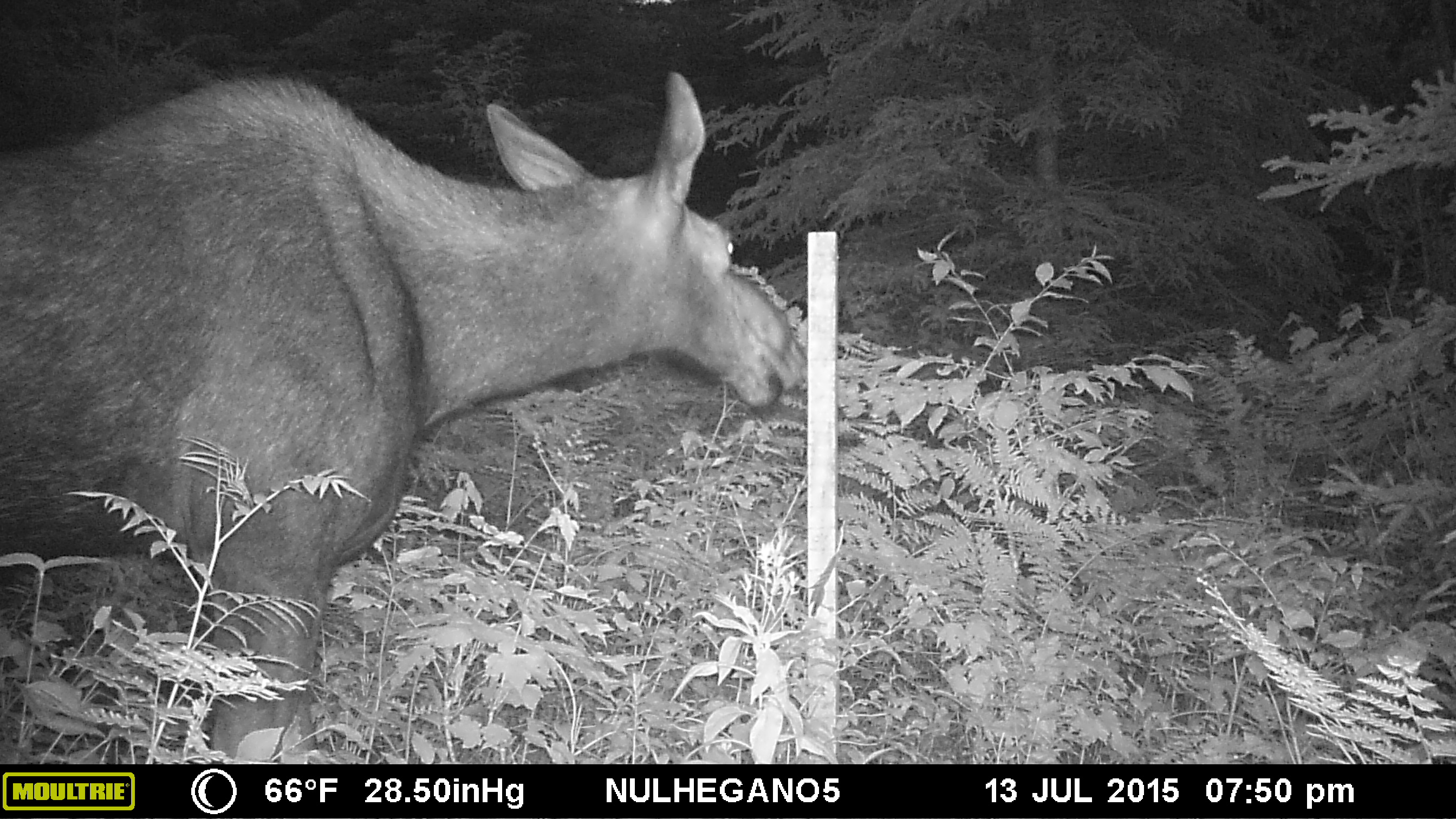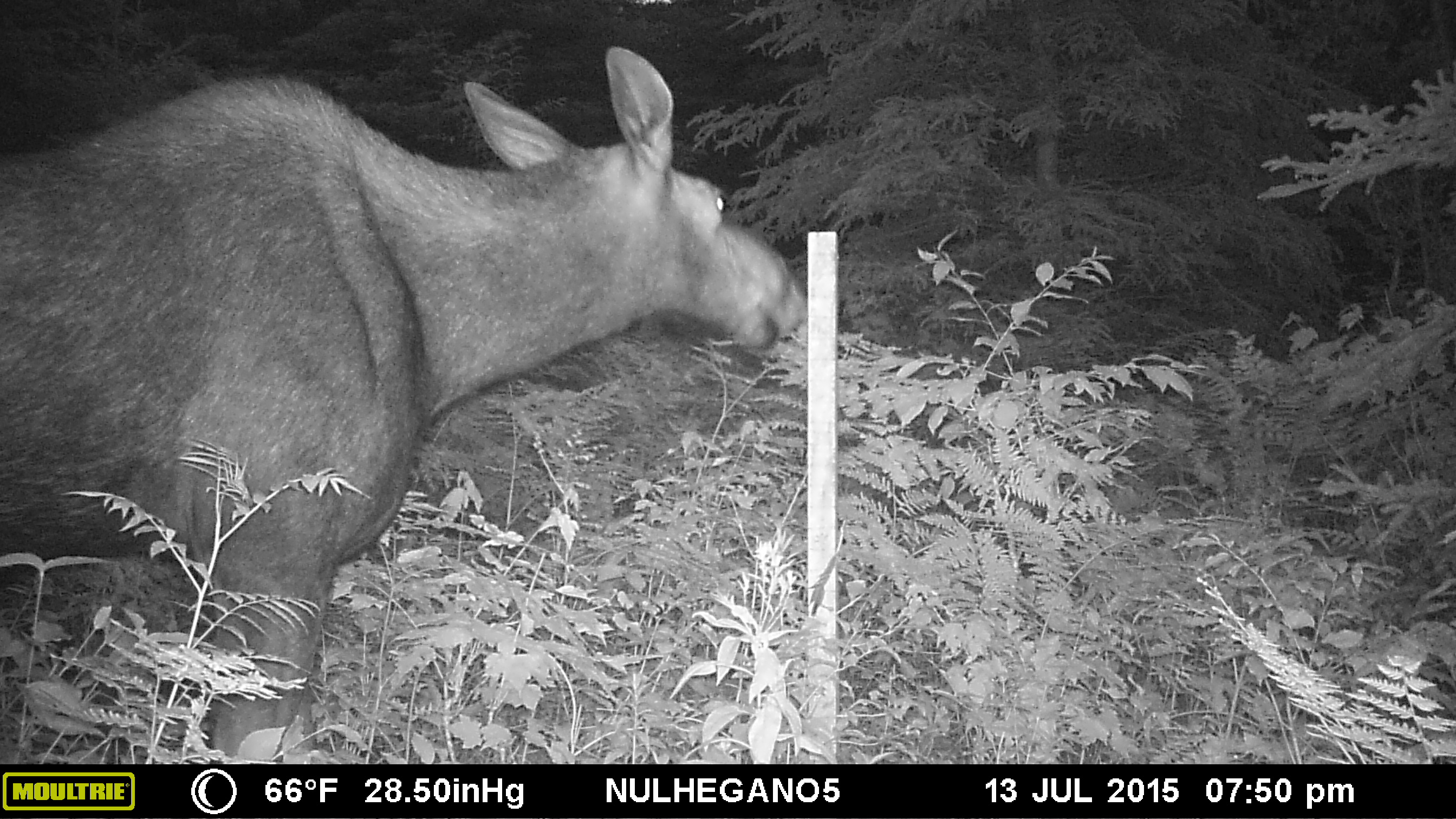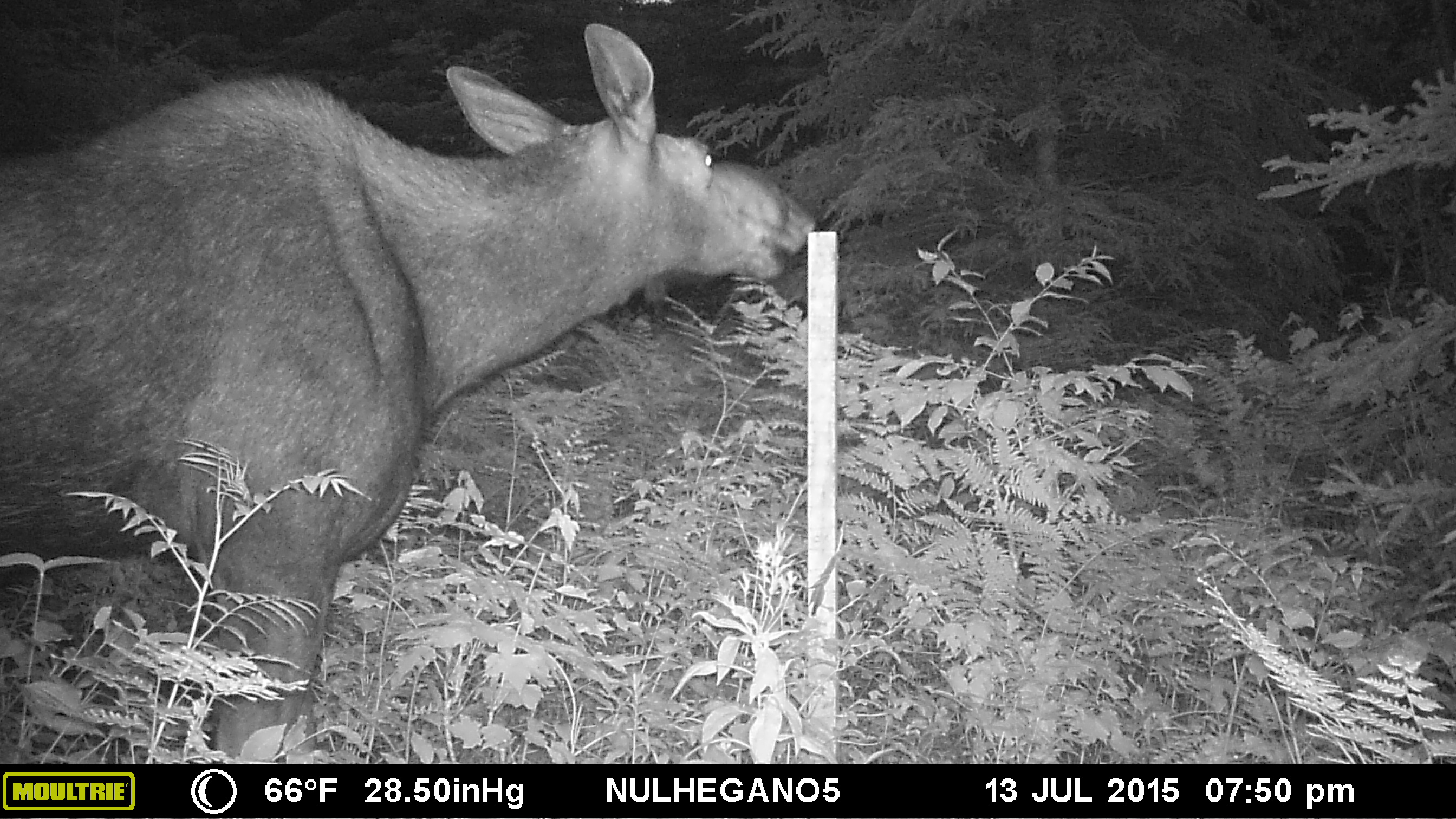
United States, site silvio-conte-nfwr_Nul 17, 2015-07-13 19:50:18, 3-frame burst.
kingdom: Animalia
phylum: Chordata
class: Mammalia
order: Artiodactyla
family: Cervidae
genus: Alces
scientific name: Alces alces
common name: moose